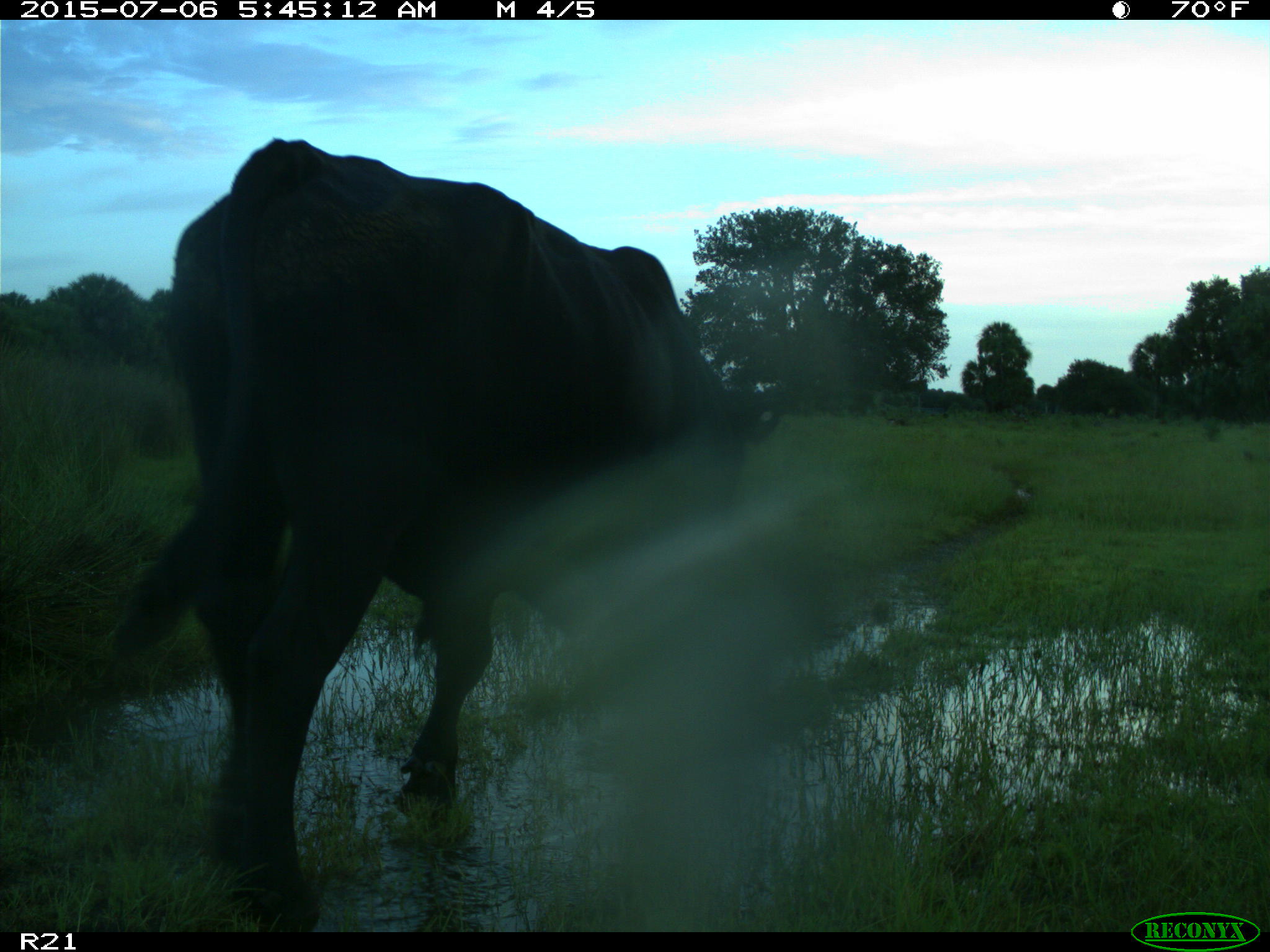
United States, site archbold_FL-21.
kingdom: Animalia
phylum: Chordata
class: Mammalia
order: Artiodactyla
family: Bovidae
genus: Bos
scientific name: Bos taurus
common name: domestic cow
Bos taurus (domestic cow).